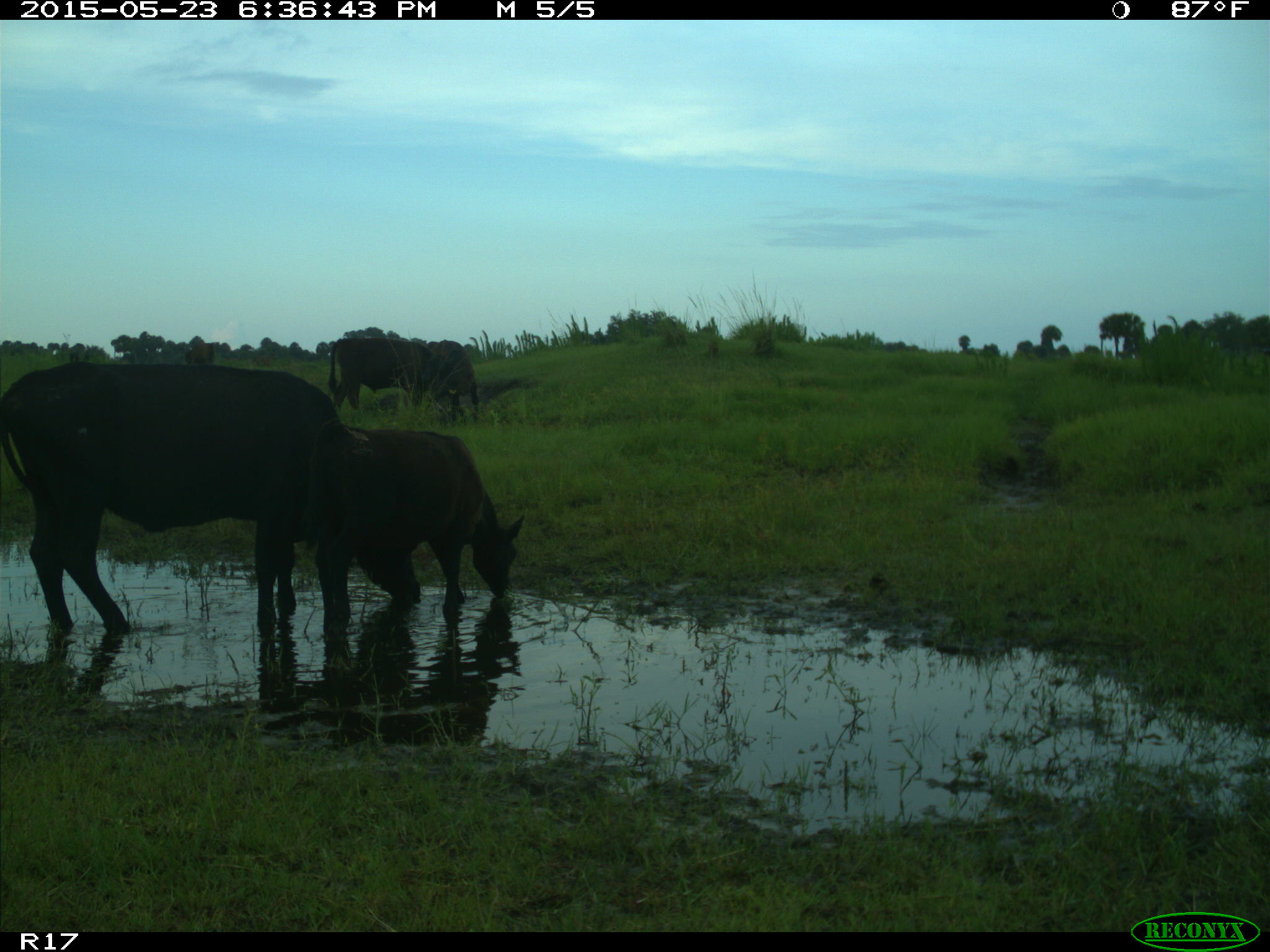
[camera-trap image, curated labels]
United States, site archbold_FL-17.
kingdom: Animalia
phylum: Chordata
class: Mammalia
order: Artiodactyla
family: Bovidae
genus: Bos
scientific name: Bos taurus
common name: domestic cow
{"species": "Bos taurus (domestic cow)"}